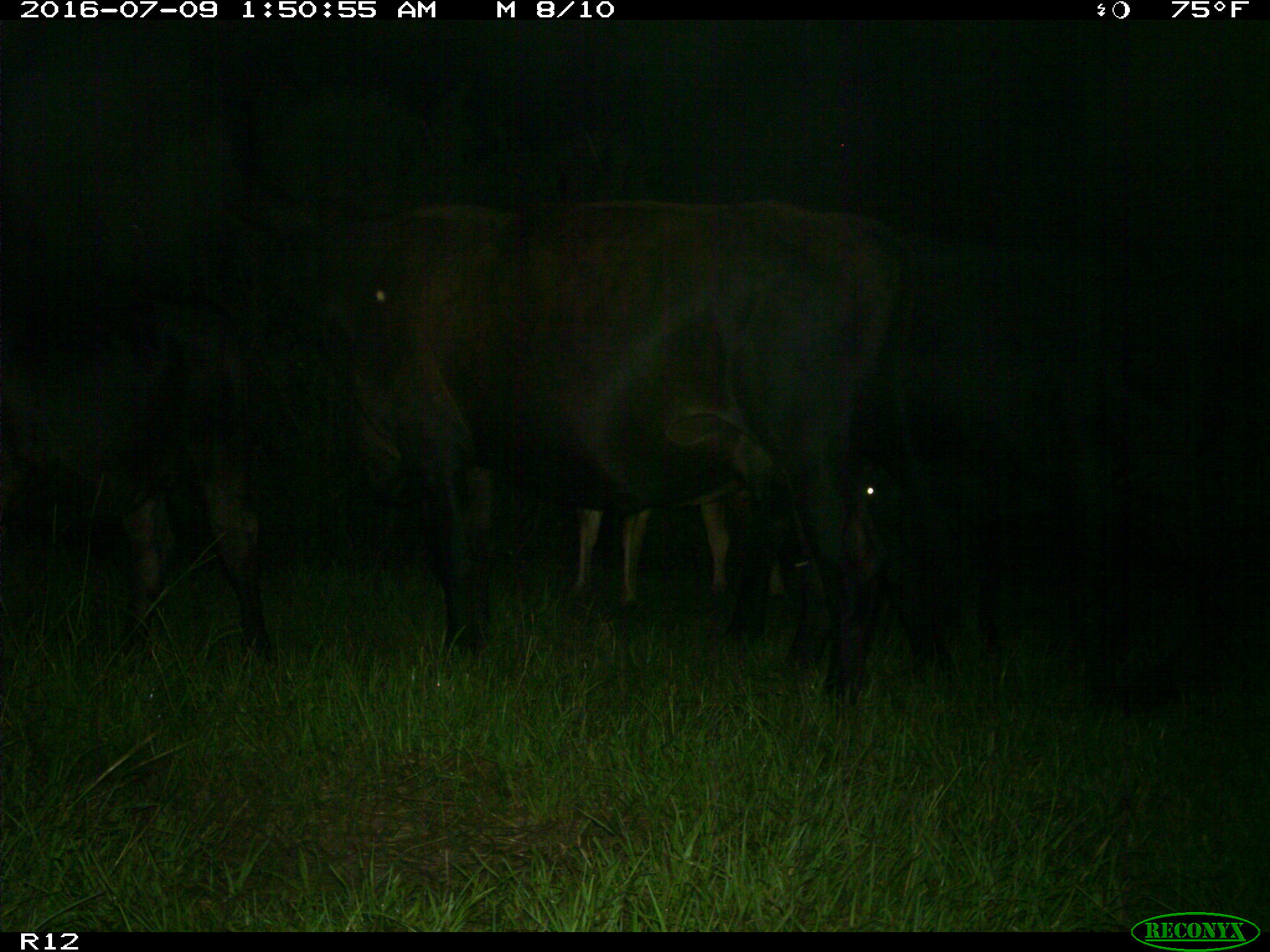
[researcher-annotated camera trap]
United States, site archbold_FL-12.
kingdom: Animalia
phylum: Chordata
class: Mammalia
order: Artiodactyla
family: Bovidae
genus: Bos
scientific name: Bos taurus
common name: domestic cow